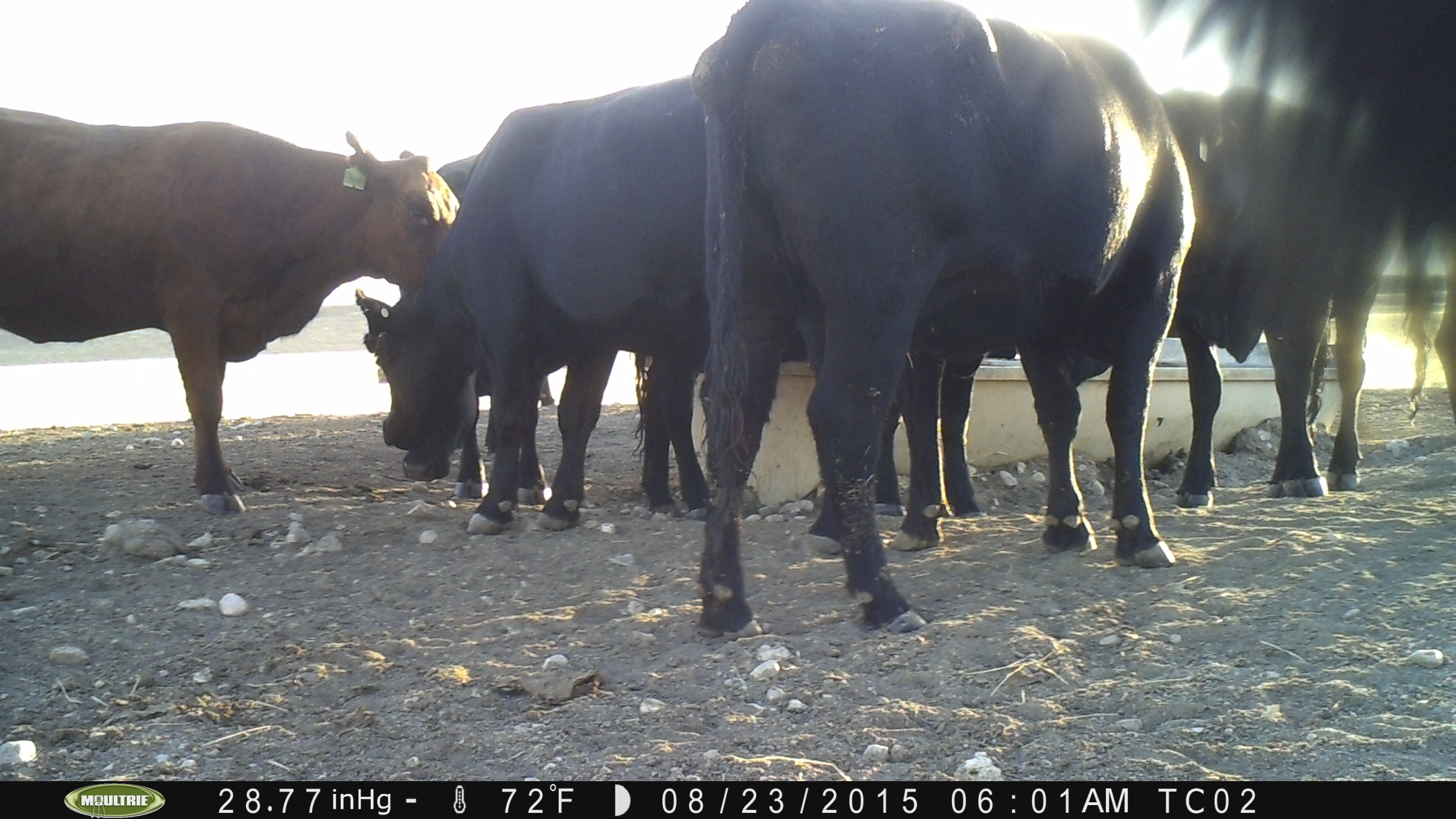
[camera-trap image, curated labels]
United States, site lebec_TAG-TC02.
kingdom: Animalia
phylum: Chordata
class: Mammalia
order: Artiodactyla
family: Bovidae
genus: Bos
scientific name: Bos taurus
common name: domestic cow